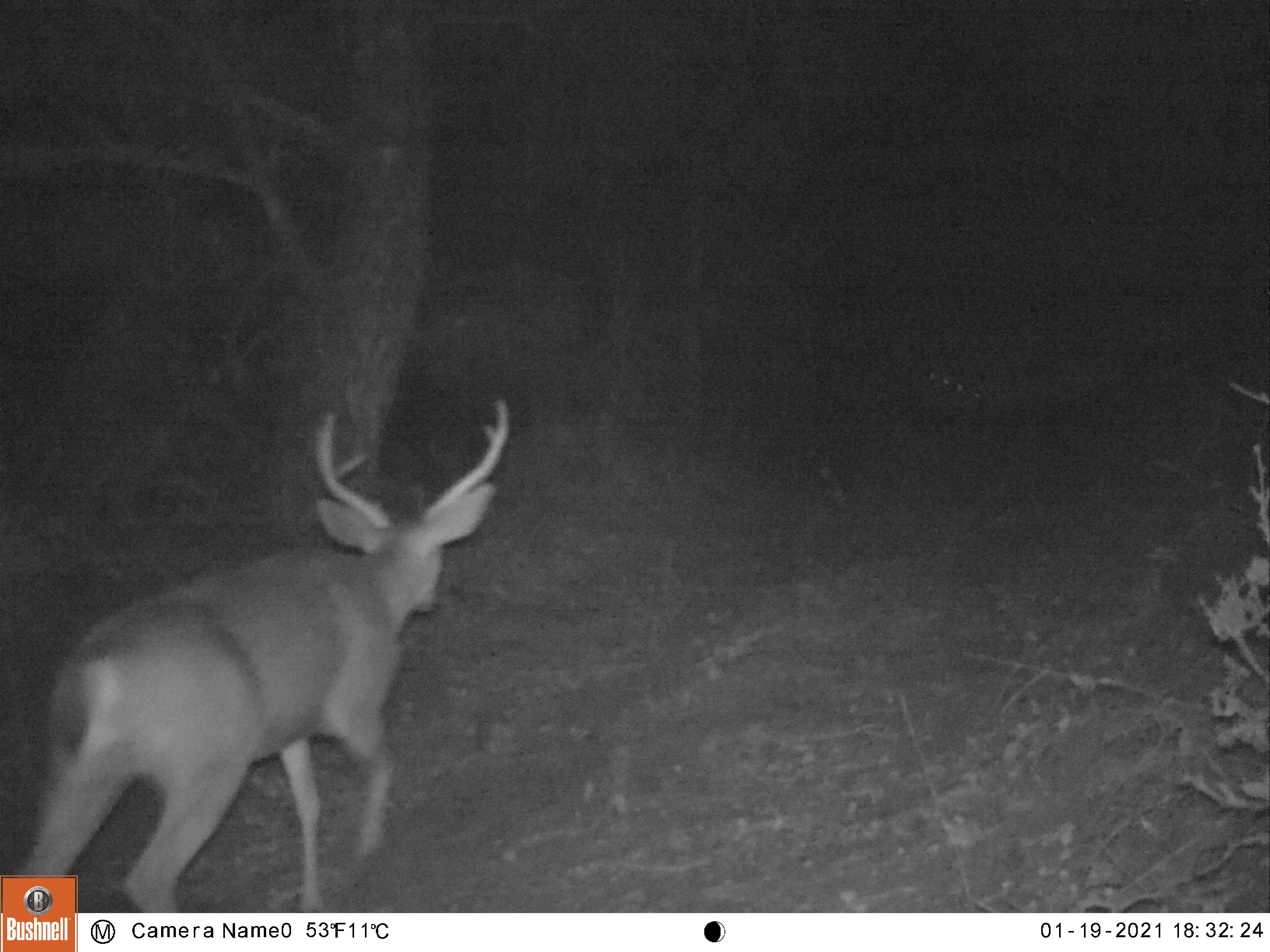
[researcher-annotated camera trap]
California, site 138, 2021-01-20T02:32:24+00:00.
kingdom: Animalia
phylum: Chordata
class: Mammalia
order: Artiodactyla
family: Cervidae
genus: Odocoileus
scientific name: Odocoileus hemionus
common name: mule deer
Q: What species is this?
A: Mule deer (Odocoileus hemionus).